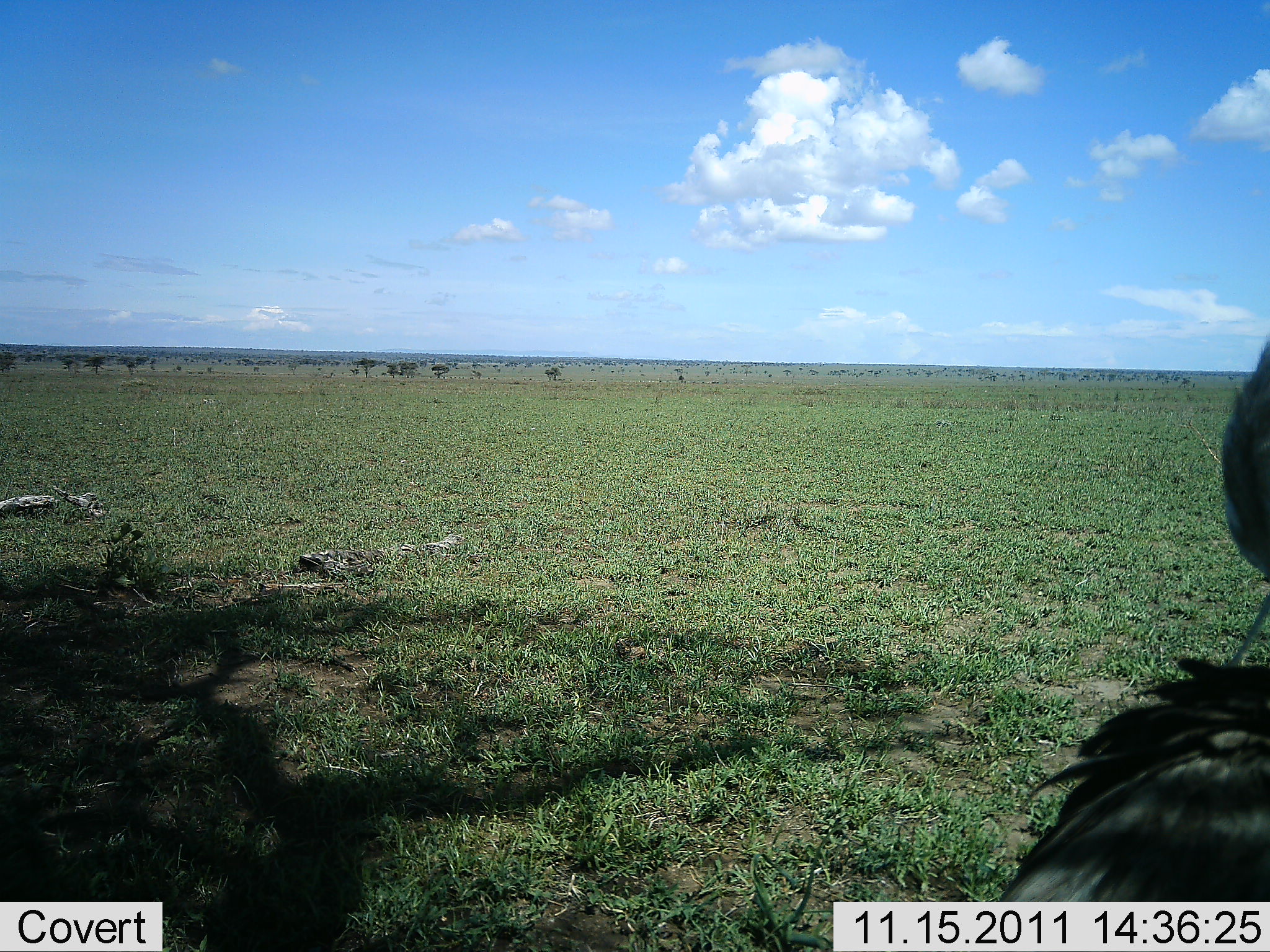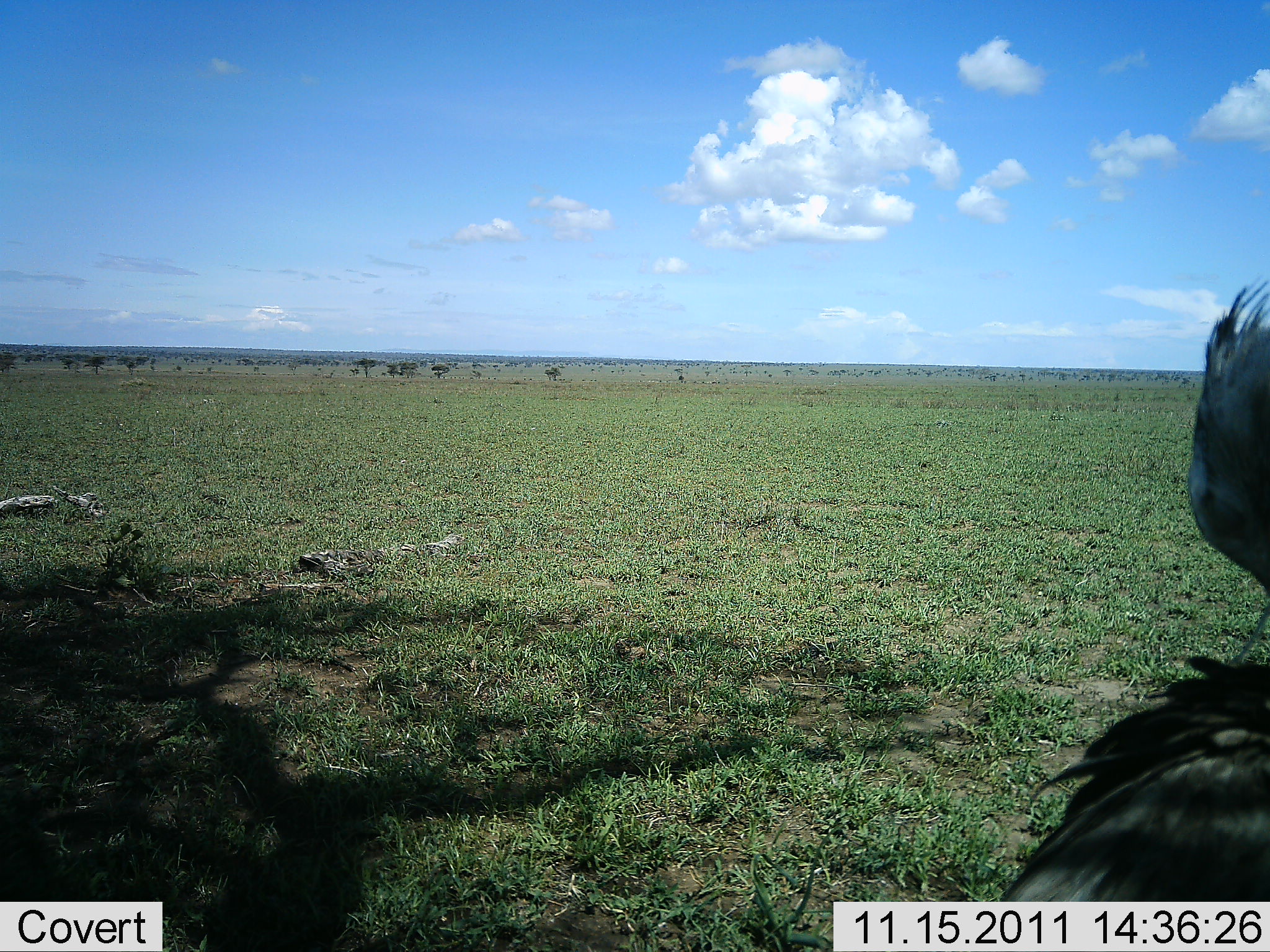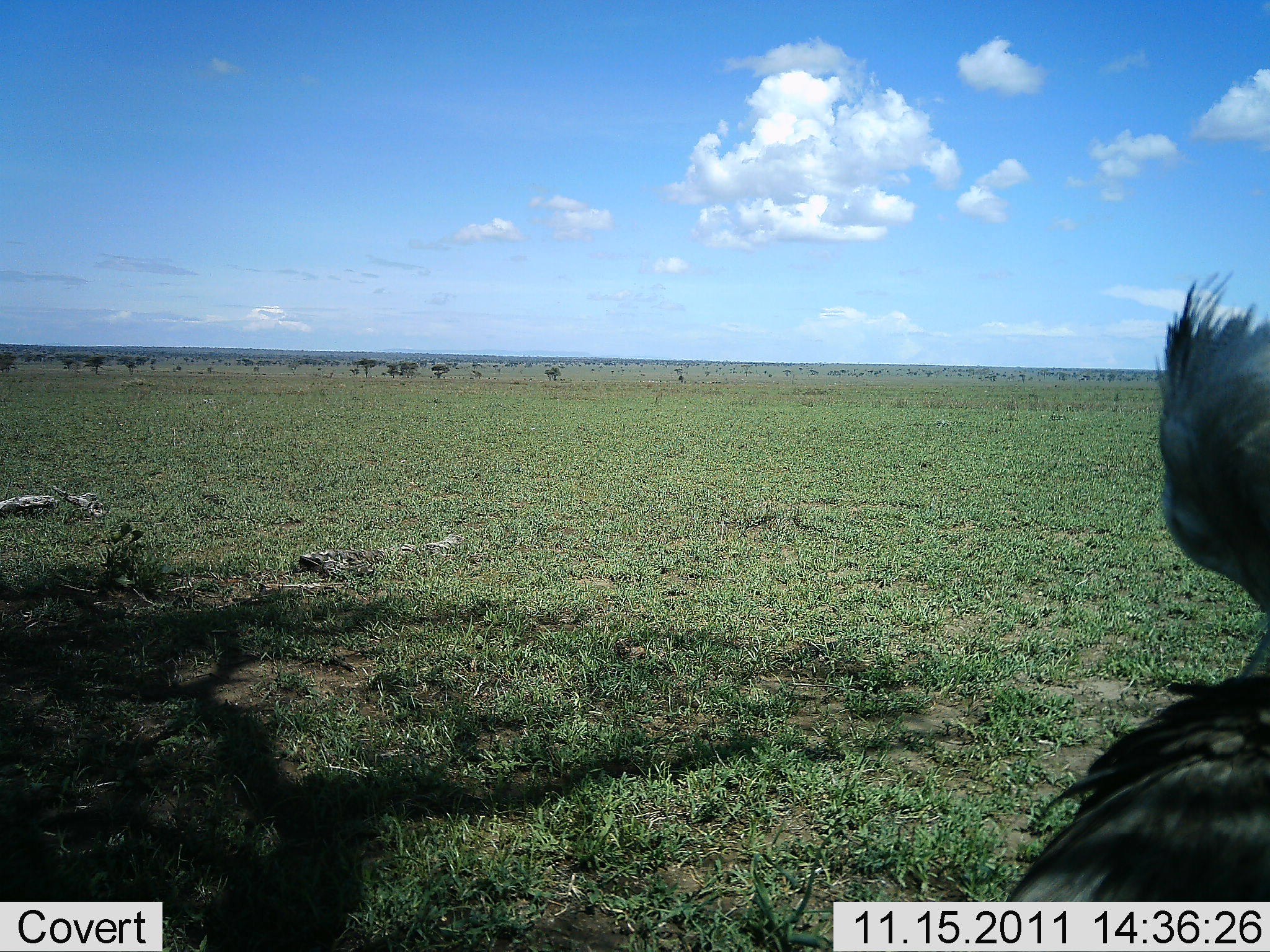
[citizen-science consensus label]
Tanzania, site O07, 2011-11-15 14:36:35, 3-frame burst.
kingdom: Animalia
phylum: Chordata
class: Aves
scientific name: Aves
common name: bird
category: otherbird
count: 1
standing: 70%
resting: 10%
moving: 20%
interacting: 0%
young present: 0%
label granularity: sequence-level